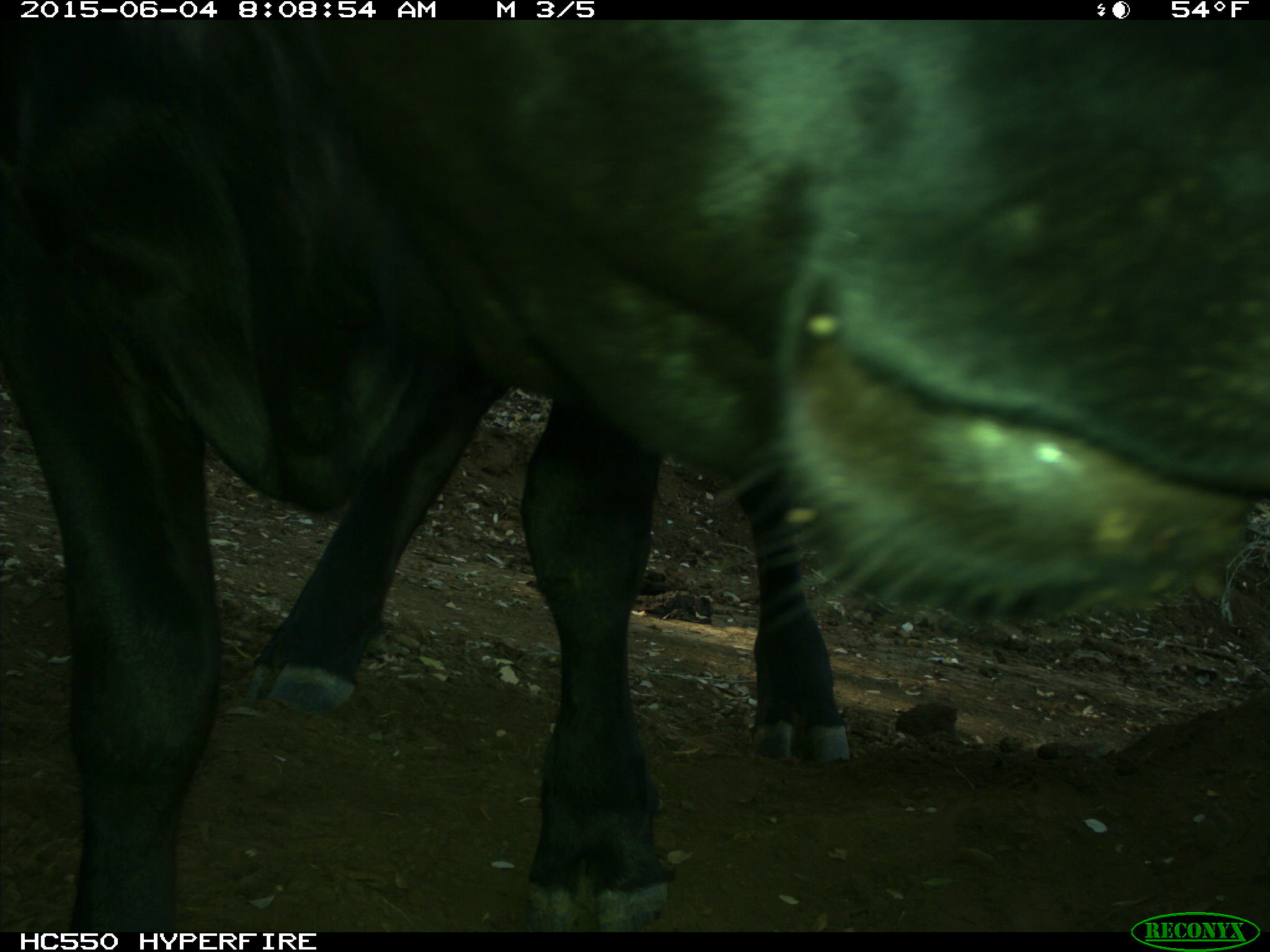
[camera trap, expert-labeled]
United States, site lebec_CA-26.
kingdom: Animalia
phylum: Chordata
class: Mammalia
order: Artiodactyla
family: Bovidae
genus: Bos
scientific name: Bos taurus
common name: domestic cow